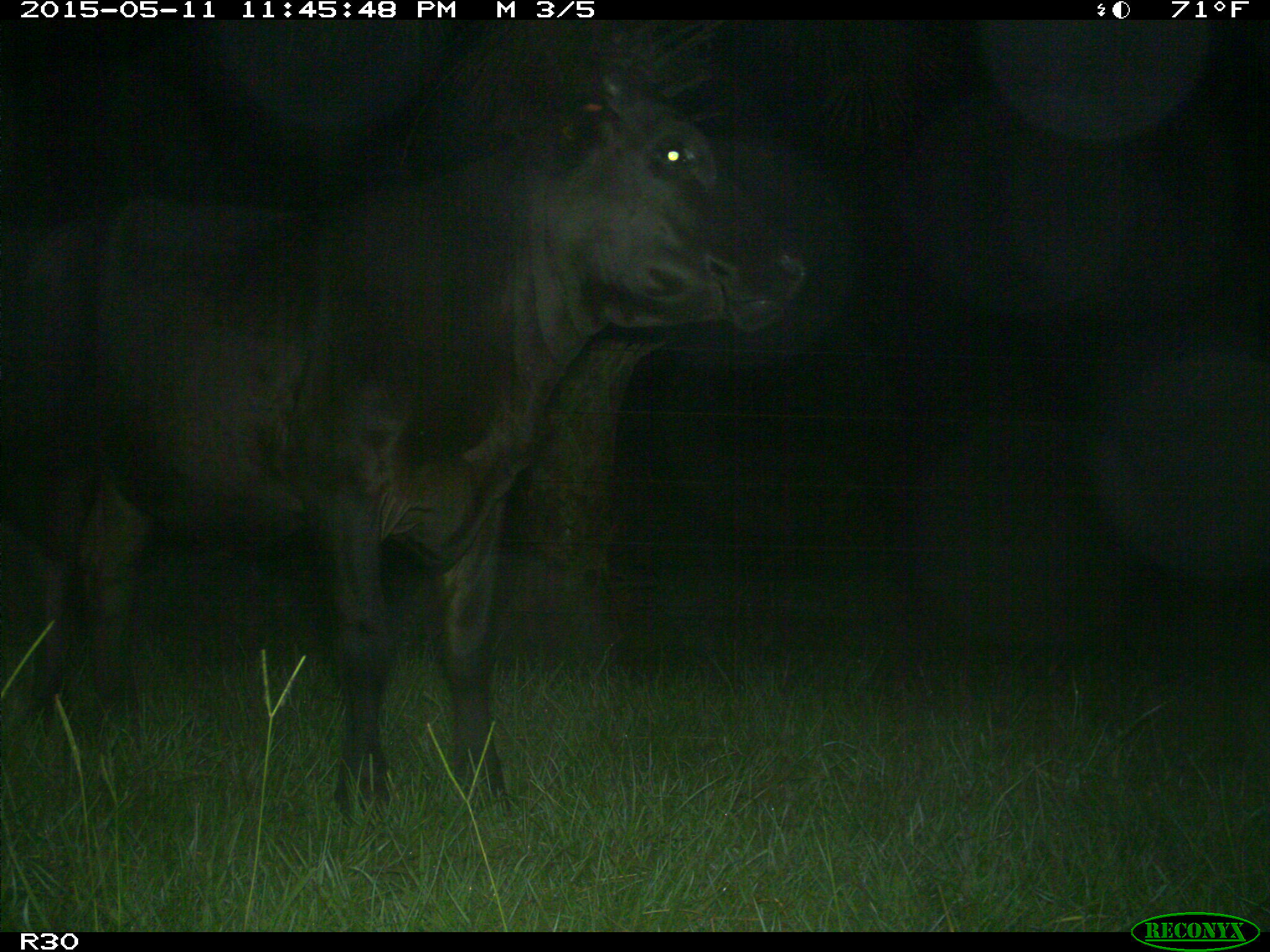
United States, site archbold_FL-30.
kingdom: Animalia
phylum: Chordata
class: Mammalia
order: Artiodactyla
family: Bovidae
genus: Bos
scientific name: Bos taurus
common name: domestic cow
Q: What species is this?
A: Bos taurus (domestic cow).